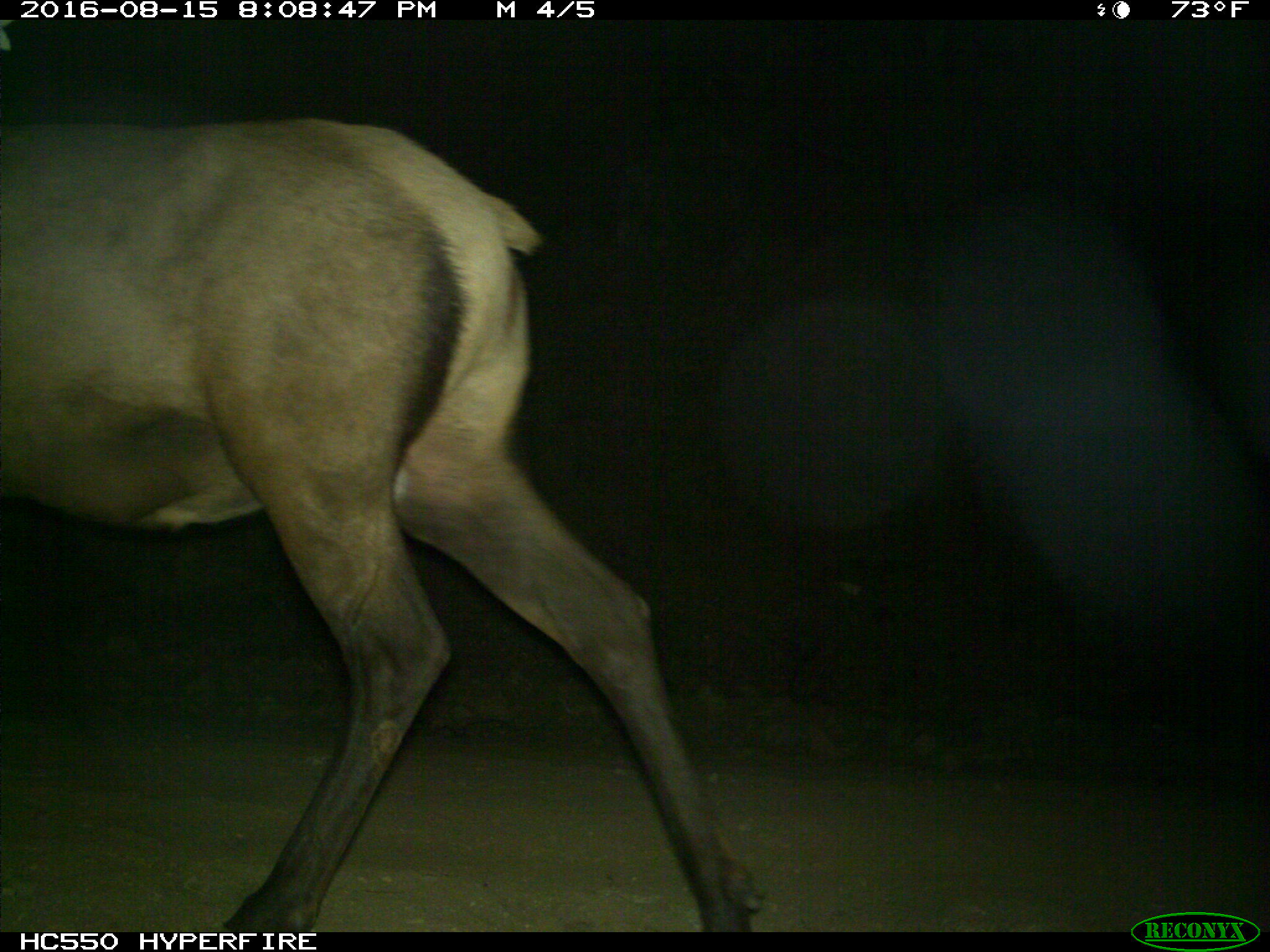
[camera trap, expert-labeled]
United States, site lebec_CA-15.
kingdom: Animalia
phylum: Chordata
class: Mammalia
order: Artiodactyla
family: Cervidae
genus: Cervus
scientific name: Cervus canadensis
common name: elk